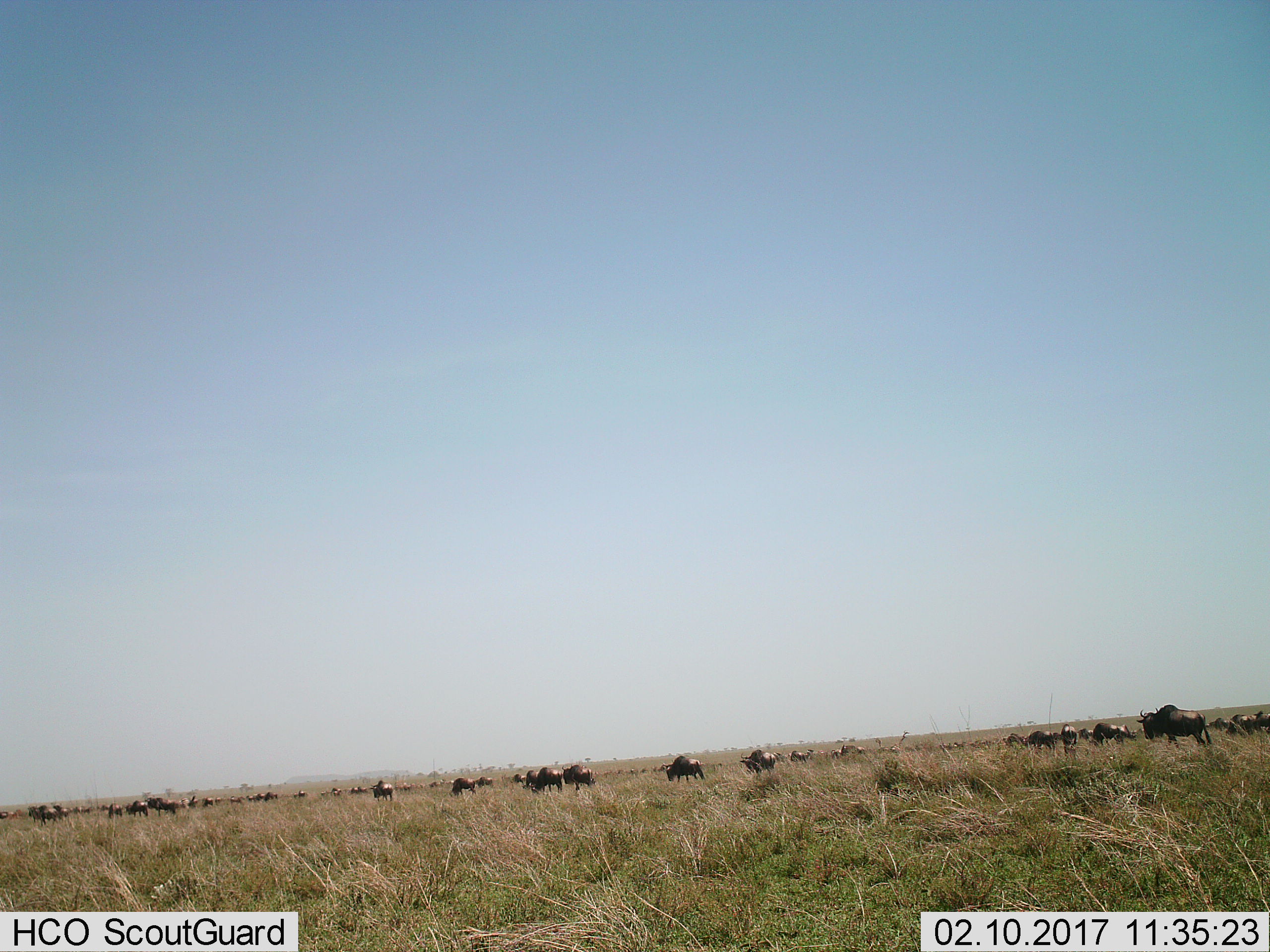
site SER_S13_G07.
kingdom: Animalia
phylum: Chordata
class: Mammalia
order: Artiodactyla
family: Bovidae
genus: Connochaetes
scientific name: Connochaetes taurinus taurinus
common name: blue wildebeest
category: wildebeestblue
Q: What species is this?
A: Wildebeestblue (blue wildebeest) (Connochaetes taurinus taurinus).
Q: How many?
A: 11-50.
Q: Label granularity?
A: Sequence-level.